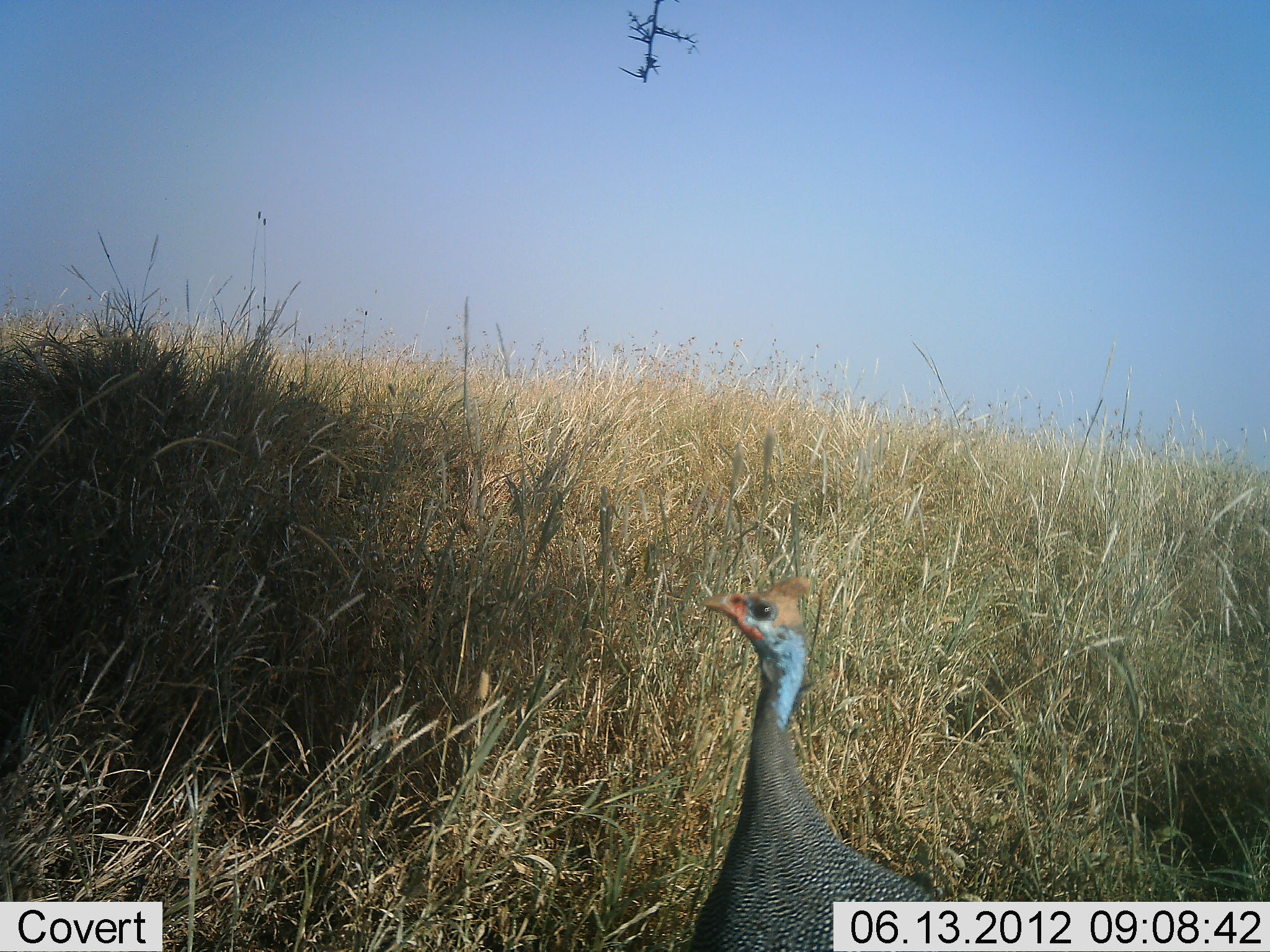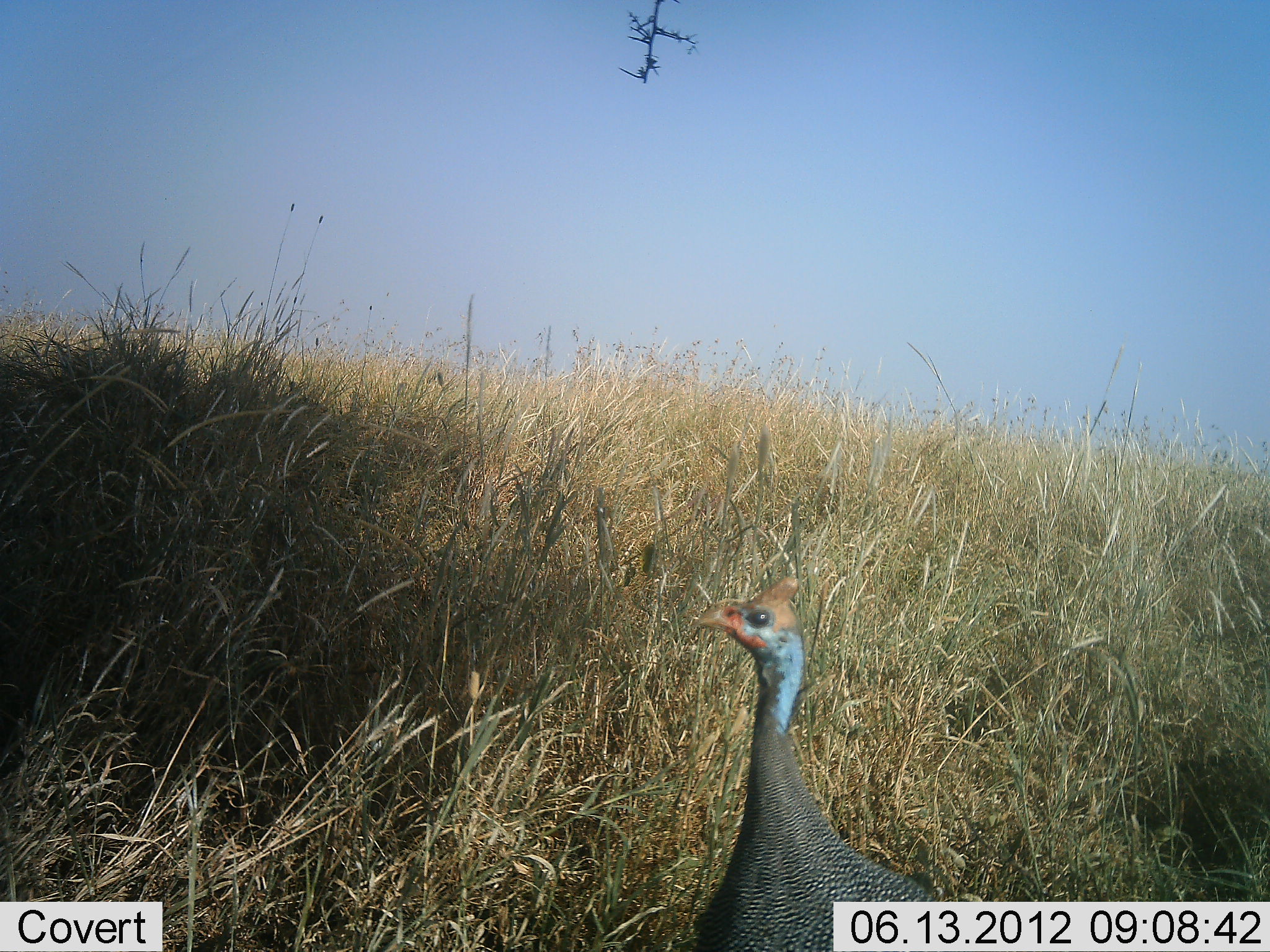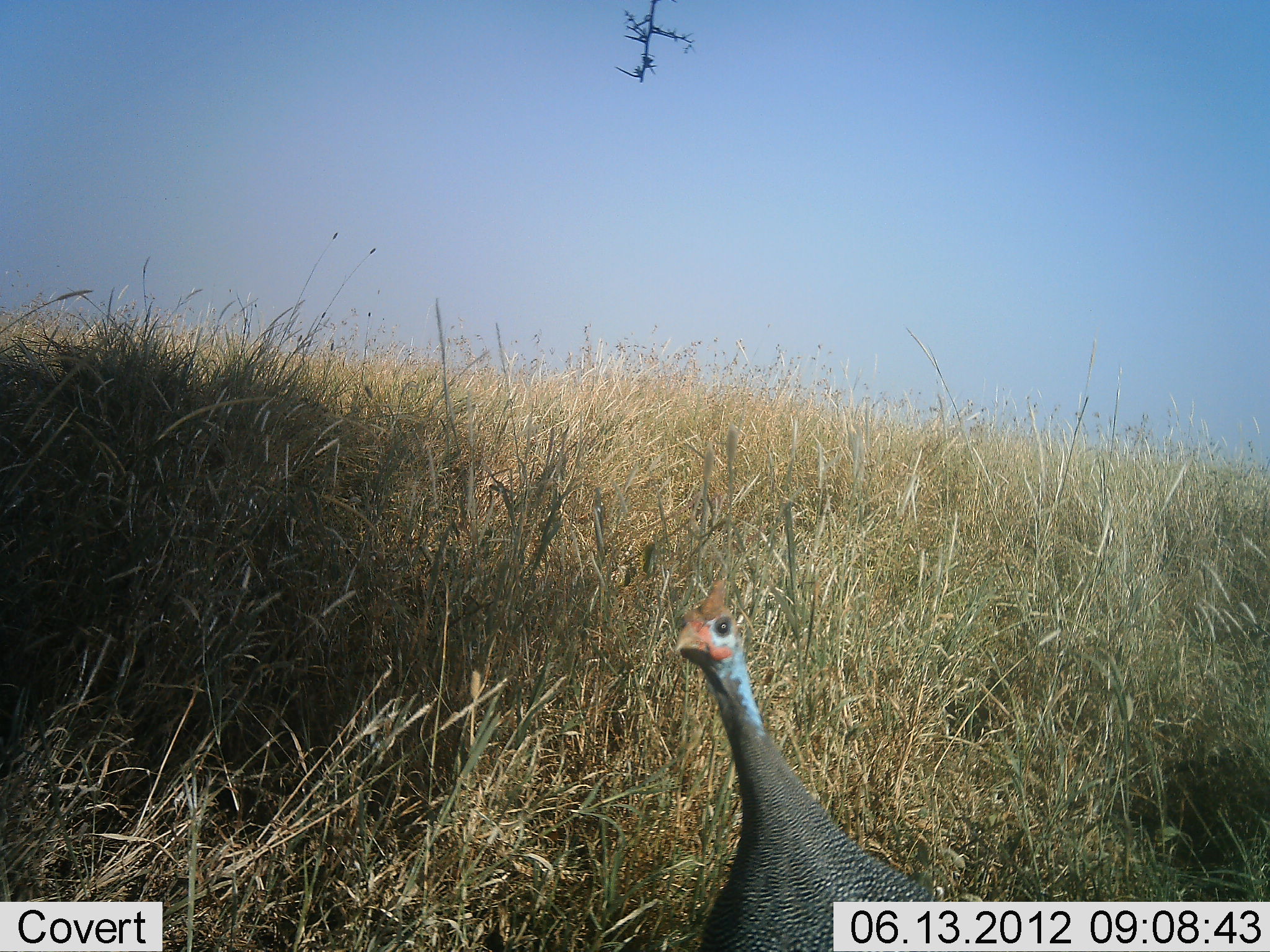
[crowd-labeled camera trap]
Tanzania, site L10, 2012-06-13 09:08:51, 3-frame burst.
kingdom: Animalia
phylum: Chordata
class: Aves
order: Galliformes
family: Numididae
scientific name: Numididae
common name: guinea fowl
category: guineafowl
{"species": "guineafowl (guinea fowl) (Numididae)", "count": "1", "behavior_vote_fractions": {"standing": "90%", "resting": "0%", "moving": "0%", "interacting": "10%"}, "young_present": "0%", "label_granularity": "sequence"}